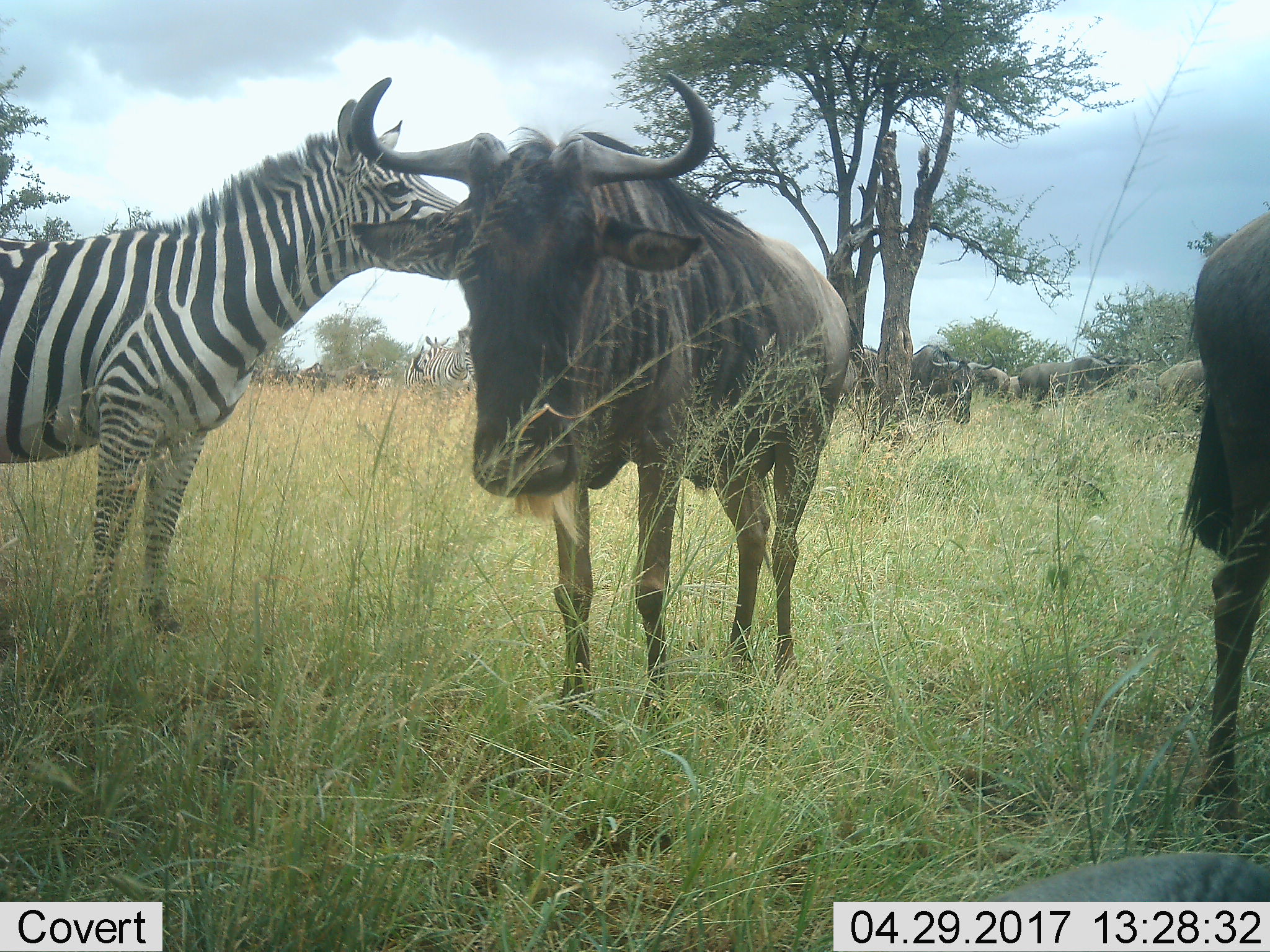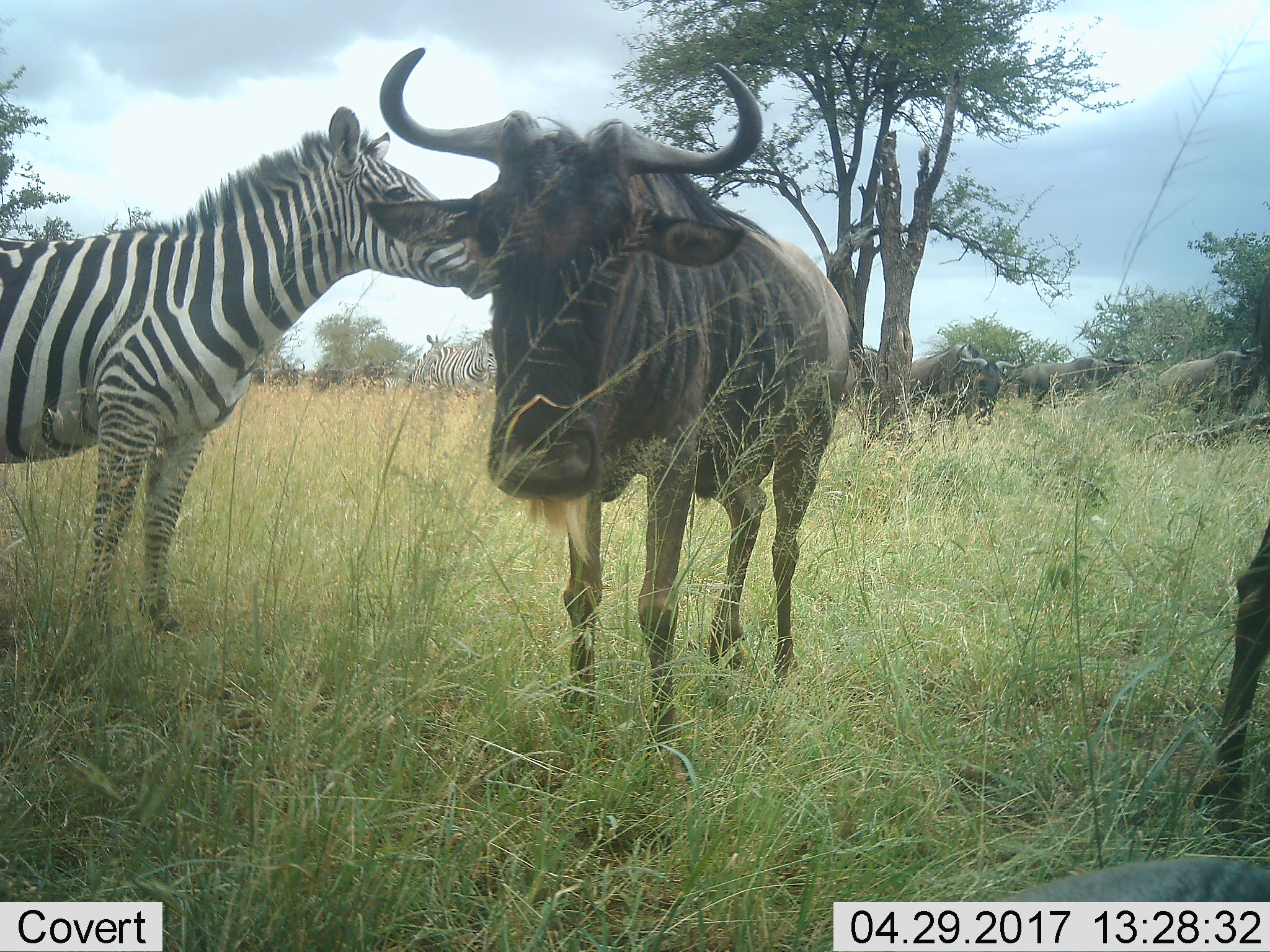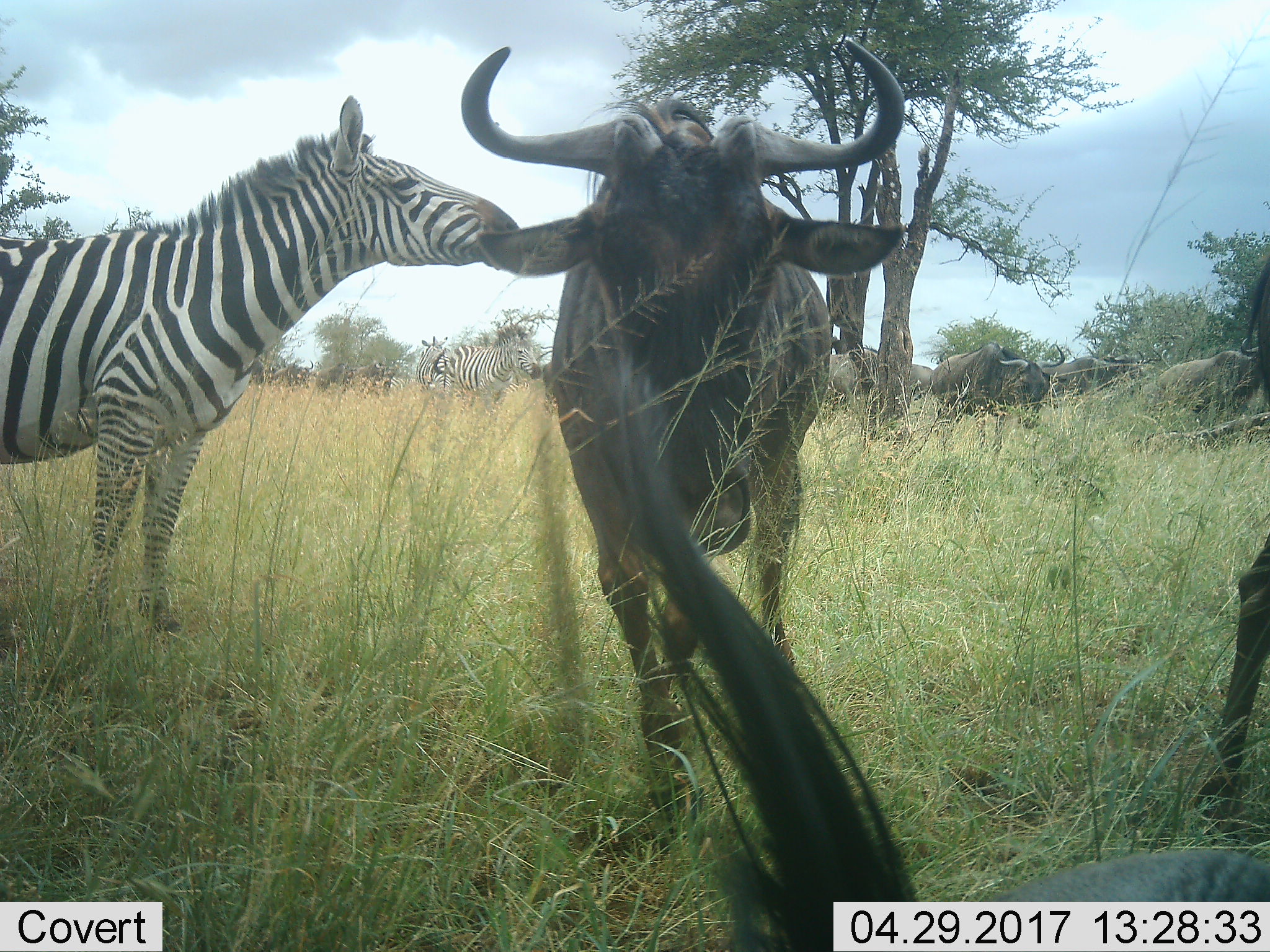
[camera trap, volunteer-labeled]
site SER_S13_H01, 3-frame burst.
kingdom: Animalia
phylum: Chordata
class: Mammalia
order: Artiodactyla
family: Bovidae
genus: Connochaetes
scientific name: Connochaetes taurinus taurinus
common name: blue wildebeest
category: wildebeestblue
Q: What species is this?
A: Wildebeestblue (blue wildebeest) (Connochaetes taurinus taurinus).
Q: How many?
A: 8.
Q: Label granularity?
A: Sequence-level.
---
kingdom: Animalia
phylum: Chordata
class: Mammalia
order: Perissodactyla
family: Equidae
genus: Equus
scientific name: Equus quagga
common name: plains zebra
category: zebraplains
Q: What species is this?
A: Zebraplains (plains zebra) (Equus quagga).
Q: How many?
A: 3.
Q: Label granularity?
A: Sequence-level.